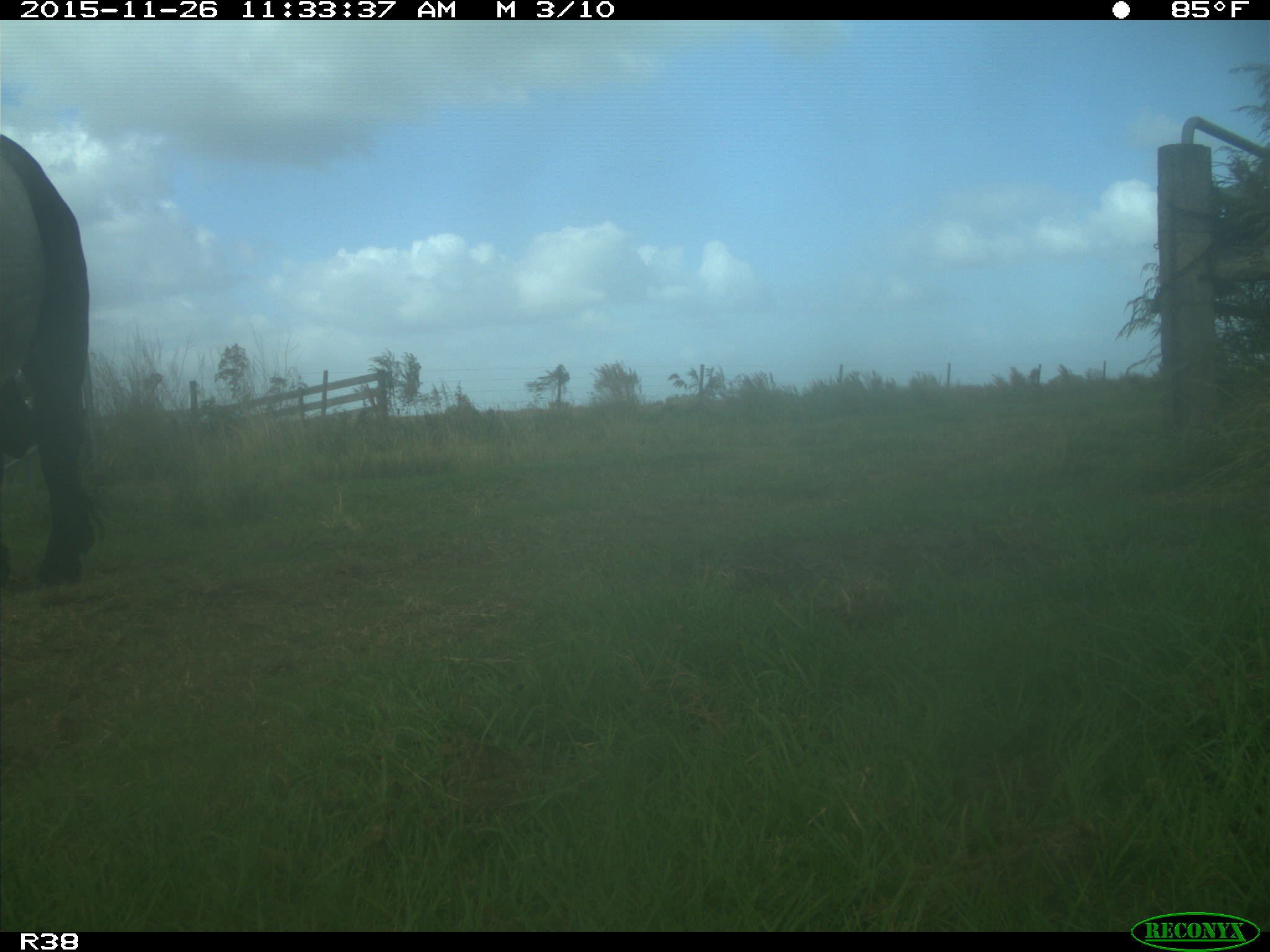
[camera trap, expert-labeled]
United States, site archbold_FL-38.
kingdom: Animalia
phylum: Chordata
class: Mammalia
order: Artiodactyla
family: Bovidae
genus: Bos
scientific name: Bos taurus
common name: domestic cow